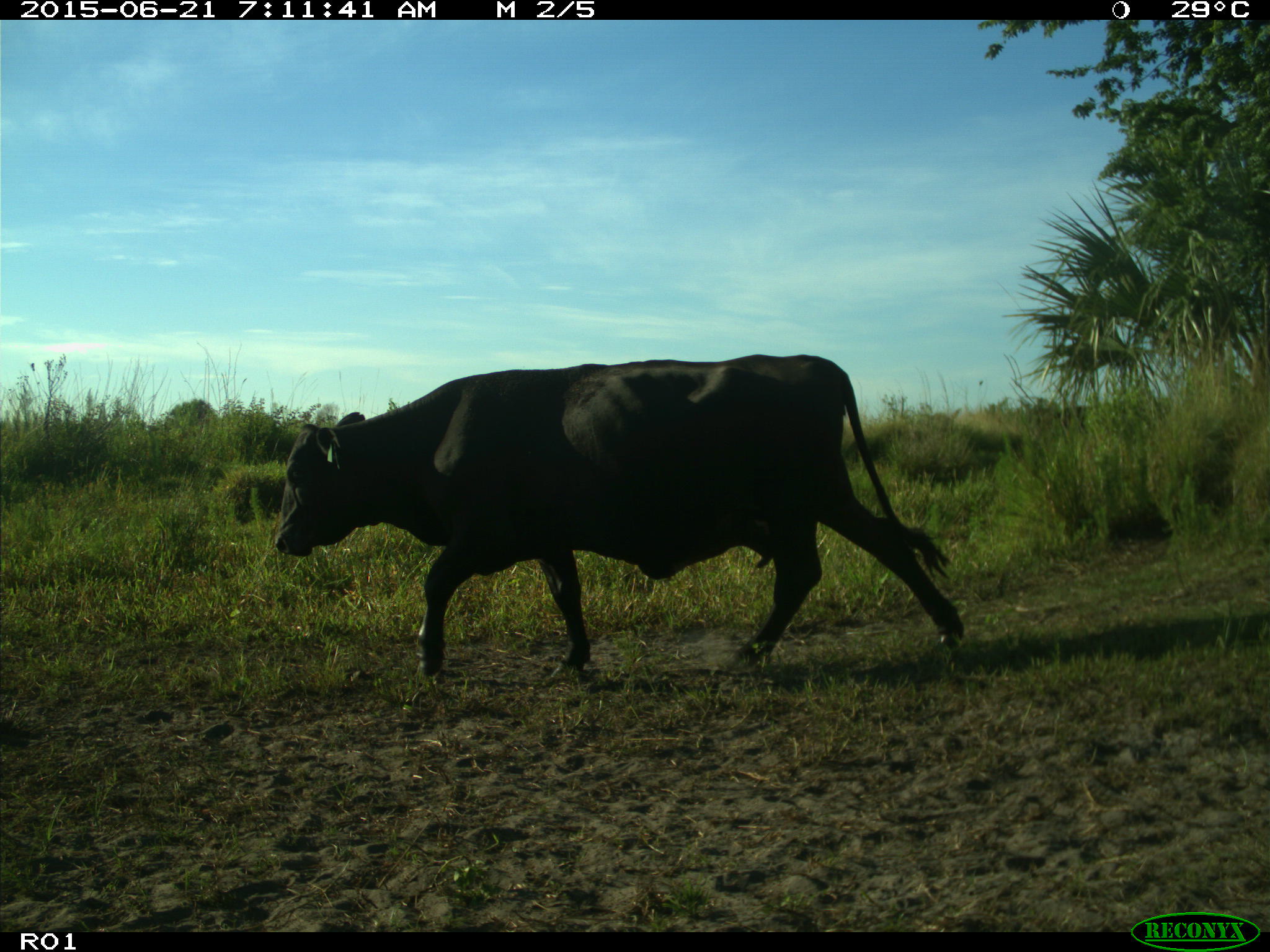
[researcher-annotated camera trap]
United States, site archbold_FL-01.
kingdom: Animalia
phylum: Chordata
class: Mammalia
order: Artiodactyla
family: Bovidae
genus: Bos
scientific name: Bos taurus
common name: domestic cow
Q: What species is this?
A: Bos taurus (domestic cow).